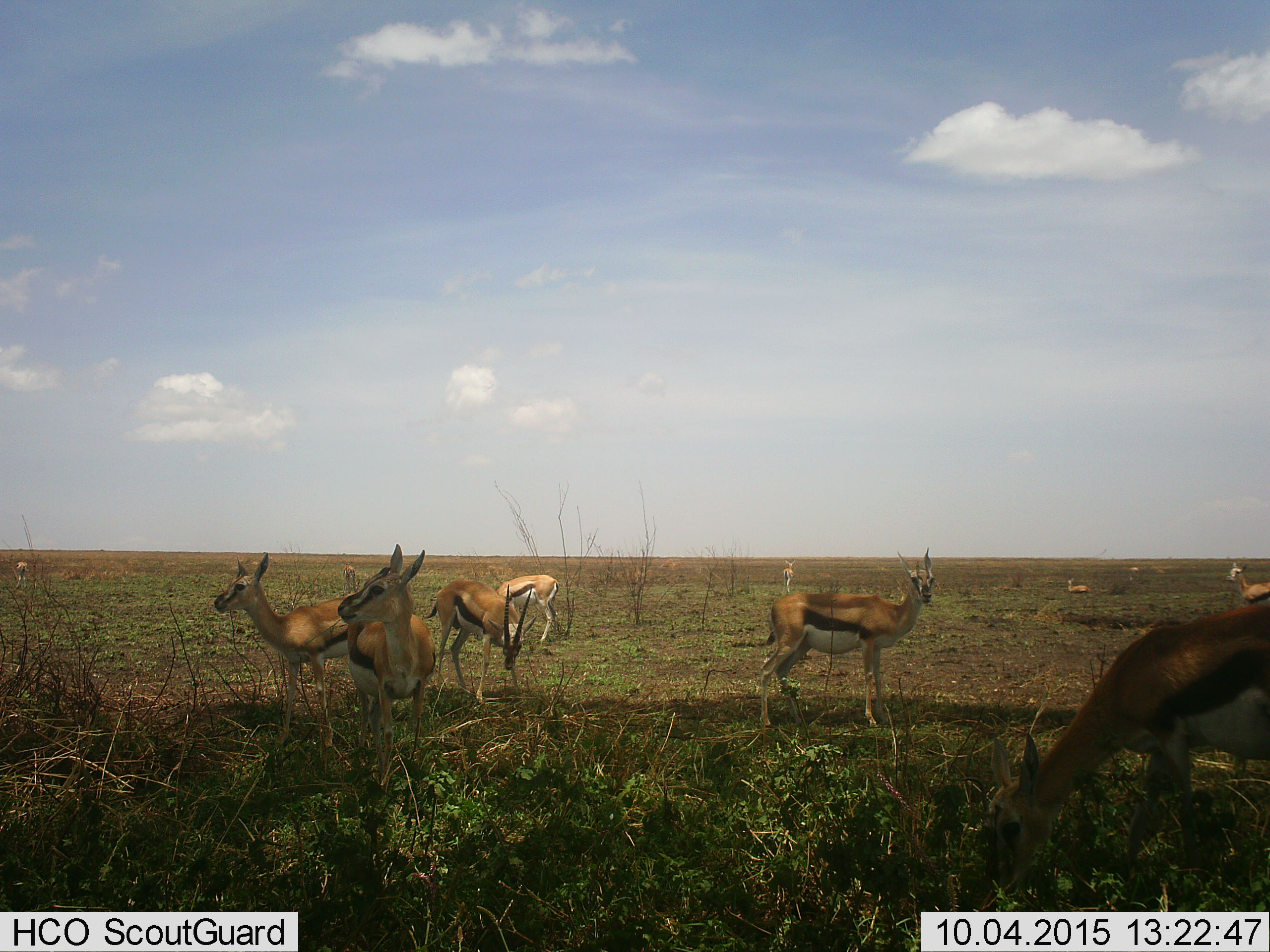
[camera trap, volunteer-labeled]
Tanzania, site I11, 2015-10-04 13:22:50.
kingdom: Animalia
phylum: Chordata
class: Mammalia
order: Artiodactyla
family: Bovidae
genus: Eudorcas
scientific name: Eudorcas thomsonii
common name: thomson's gazelle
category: gazellethomsons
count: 11-50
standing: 100%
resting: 44%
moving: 11%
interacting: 0%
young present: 0%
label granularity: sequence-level